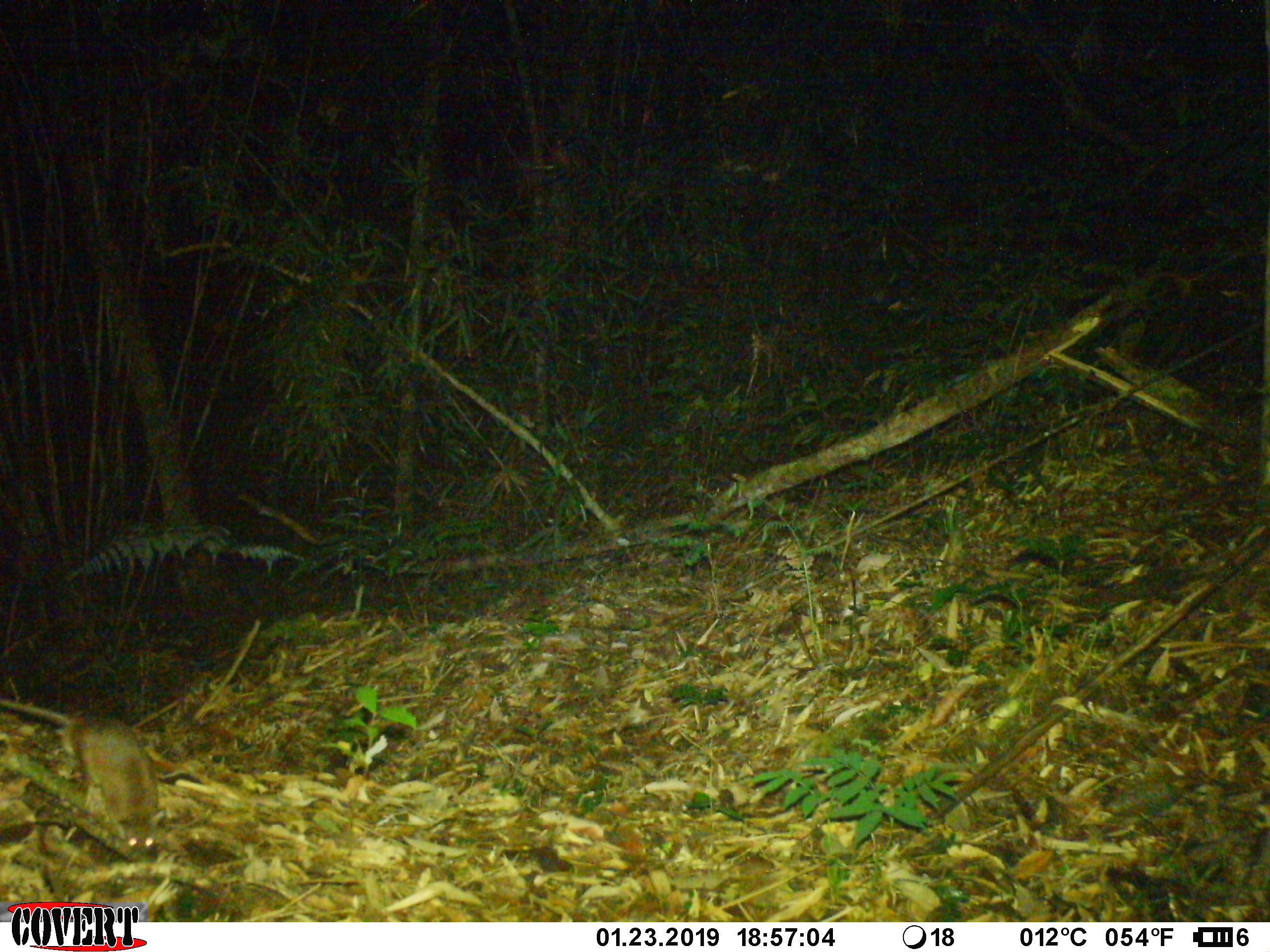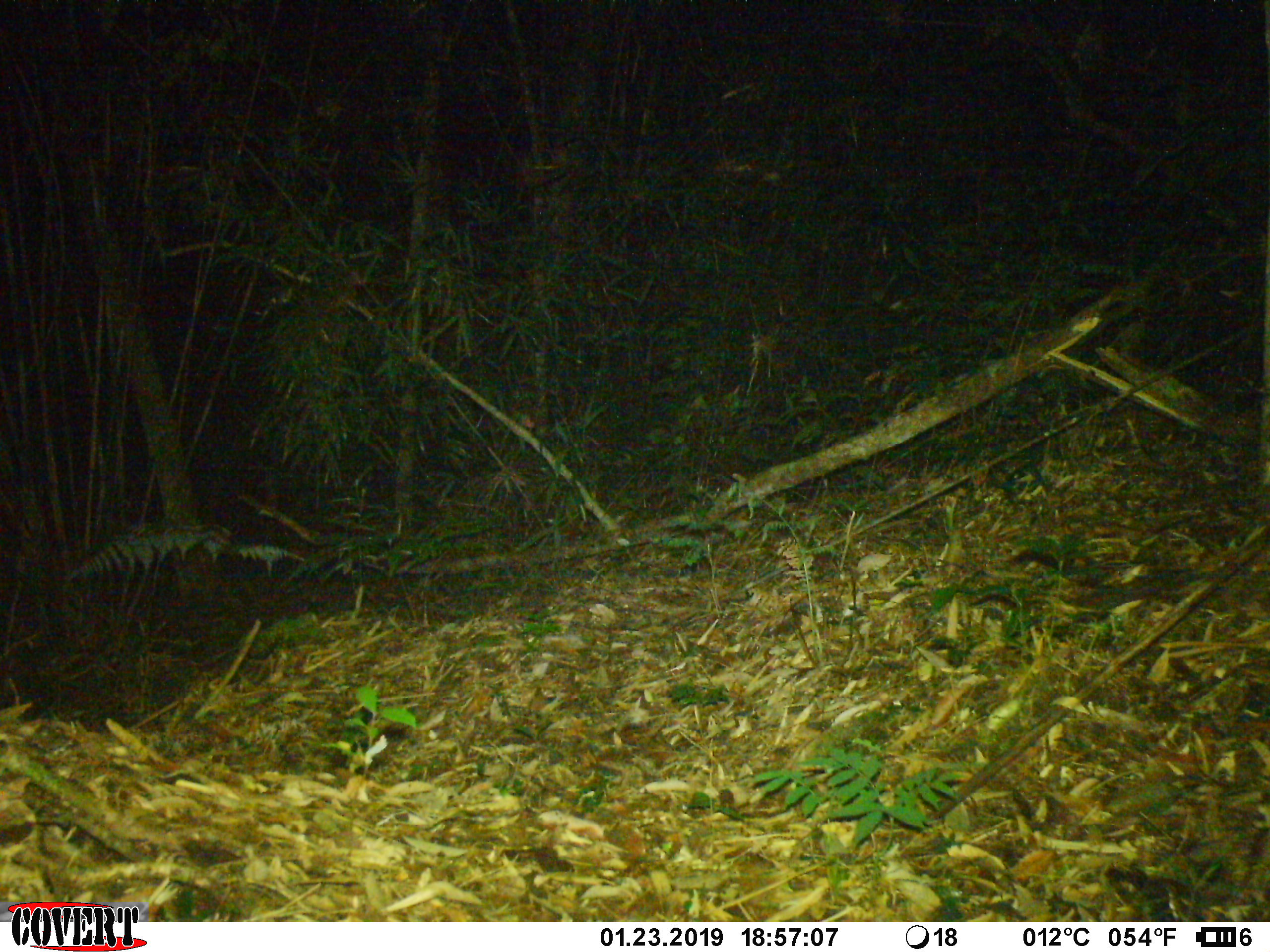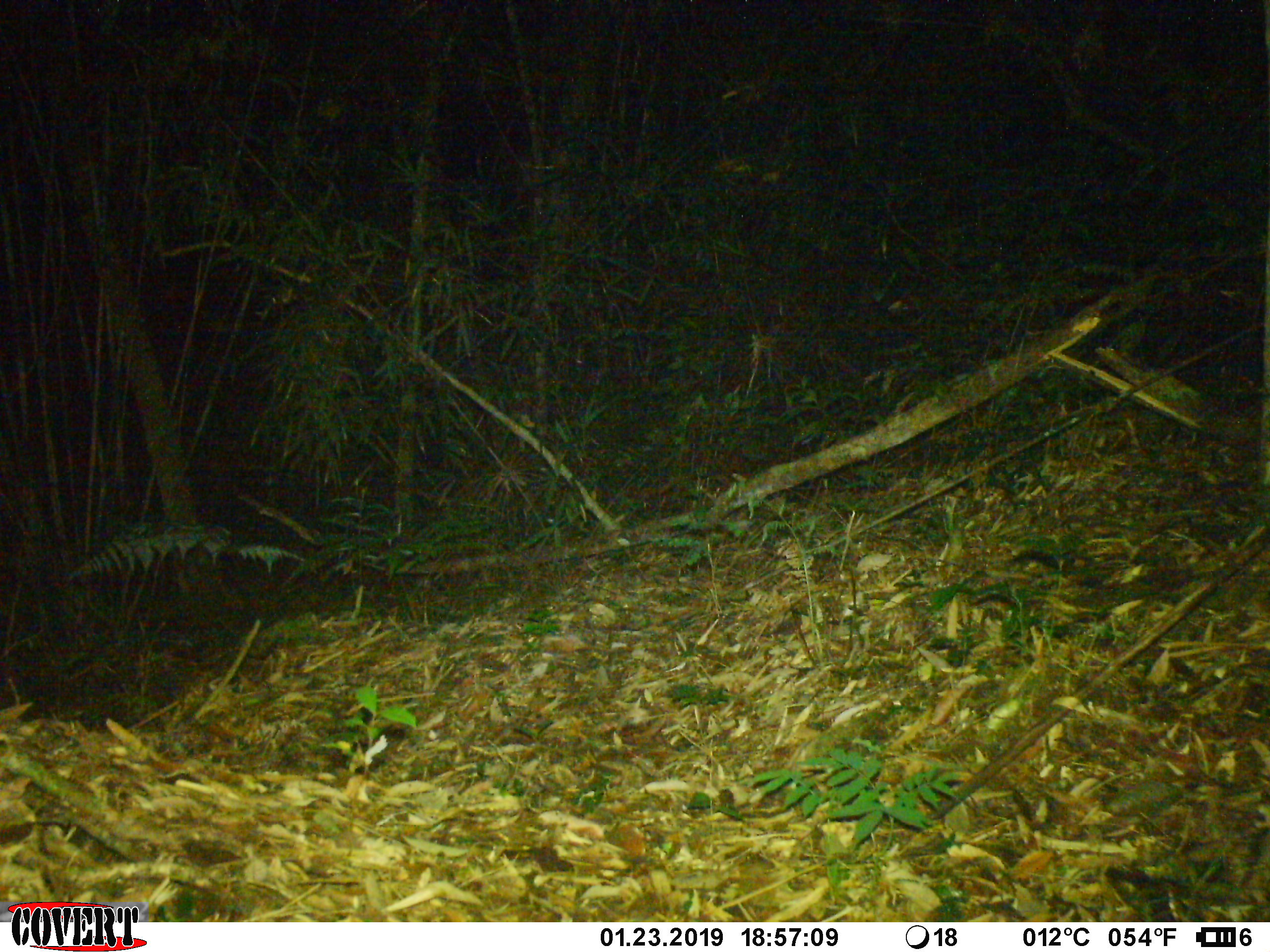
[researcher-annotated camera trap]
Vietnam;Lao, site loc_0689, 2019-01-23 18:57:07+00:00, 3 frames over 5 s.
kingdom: Animalia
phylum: Chordata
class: Mammalia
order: Rodentia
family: Muridae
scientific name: Muridae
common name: old-world mice and rats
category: unidentified murid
Unidentified murid (old-world mice and rats) (Muridae). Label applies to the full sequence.